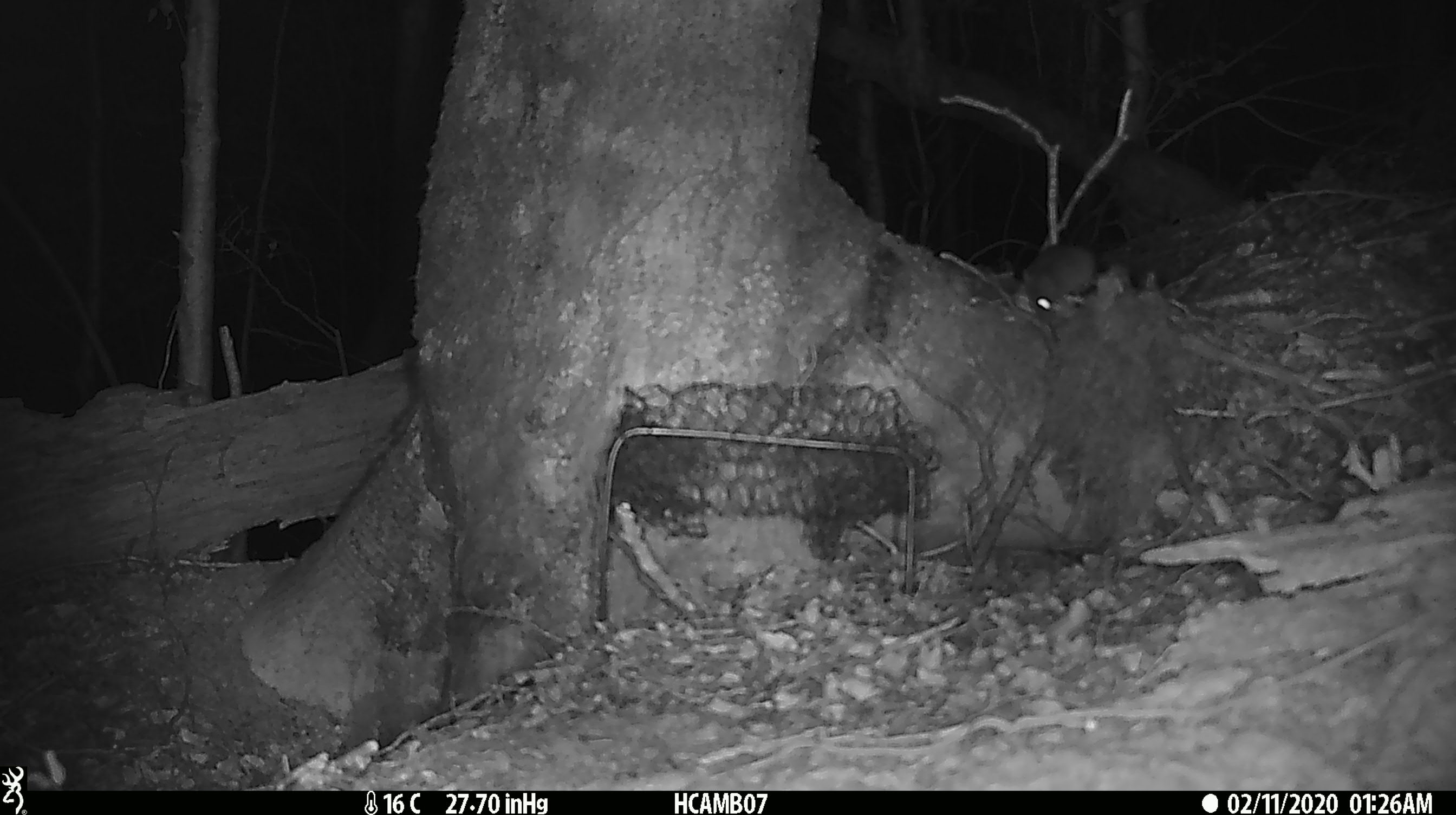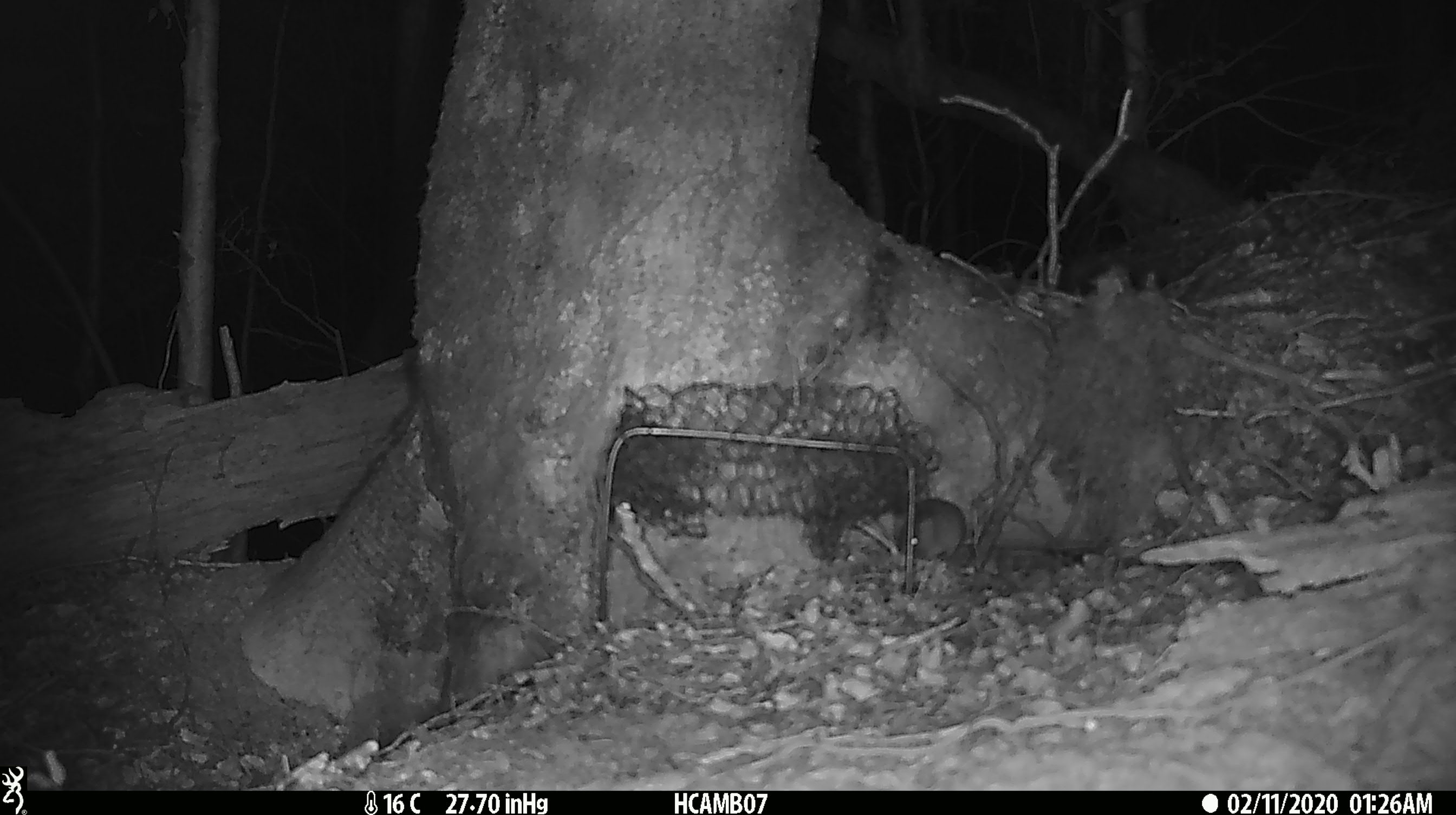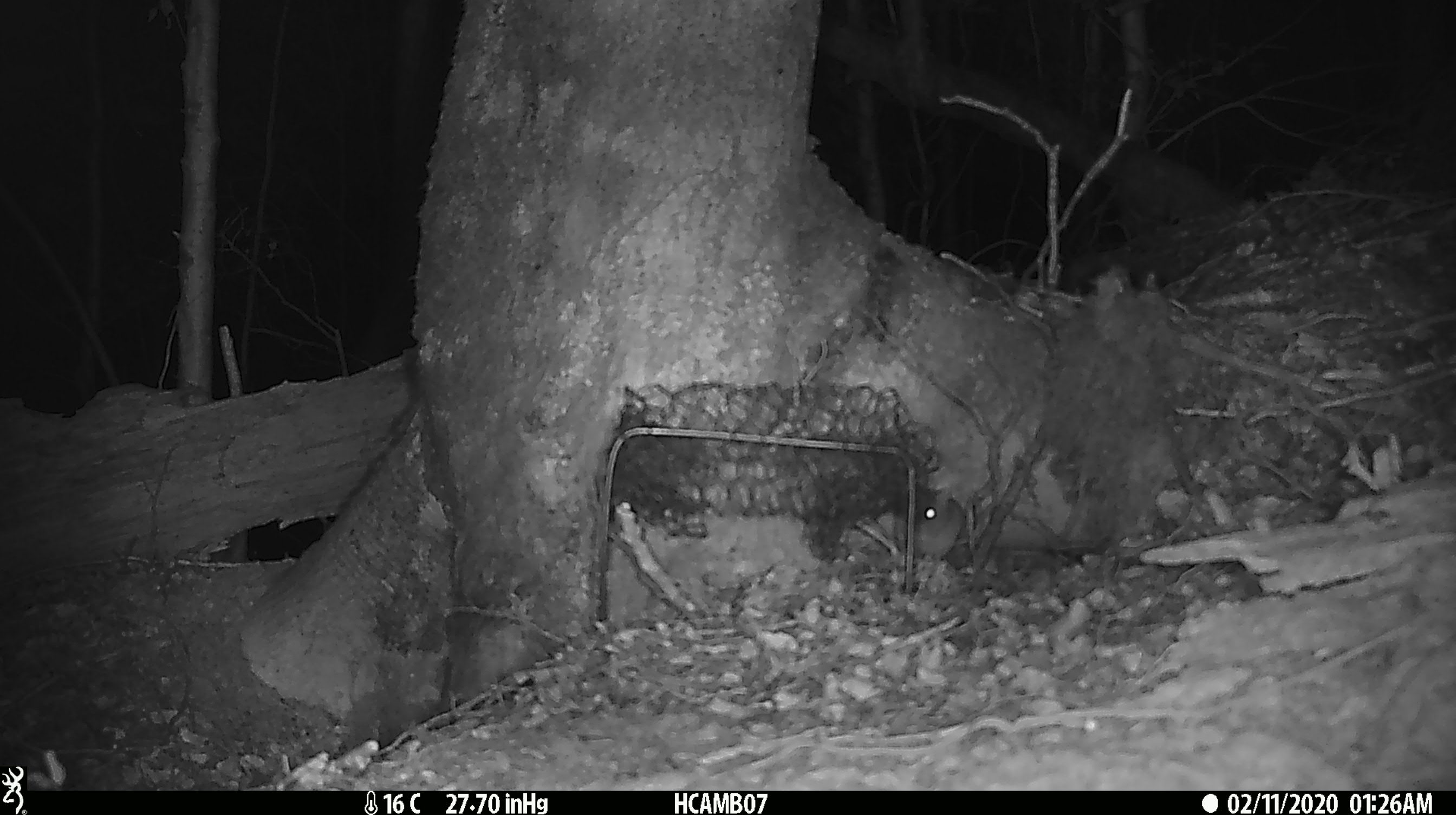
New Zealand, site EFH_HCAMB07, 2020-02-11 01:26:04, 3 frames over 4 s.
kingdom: Animalia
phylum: Chordata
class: Mammalia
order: Rodentia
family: Muridae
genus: Mus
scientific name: Mus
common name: mouse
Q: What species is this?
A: Mouse (Mus).